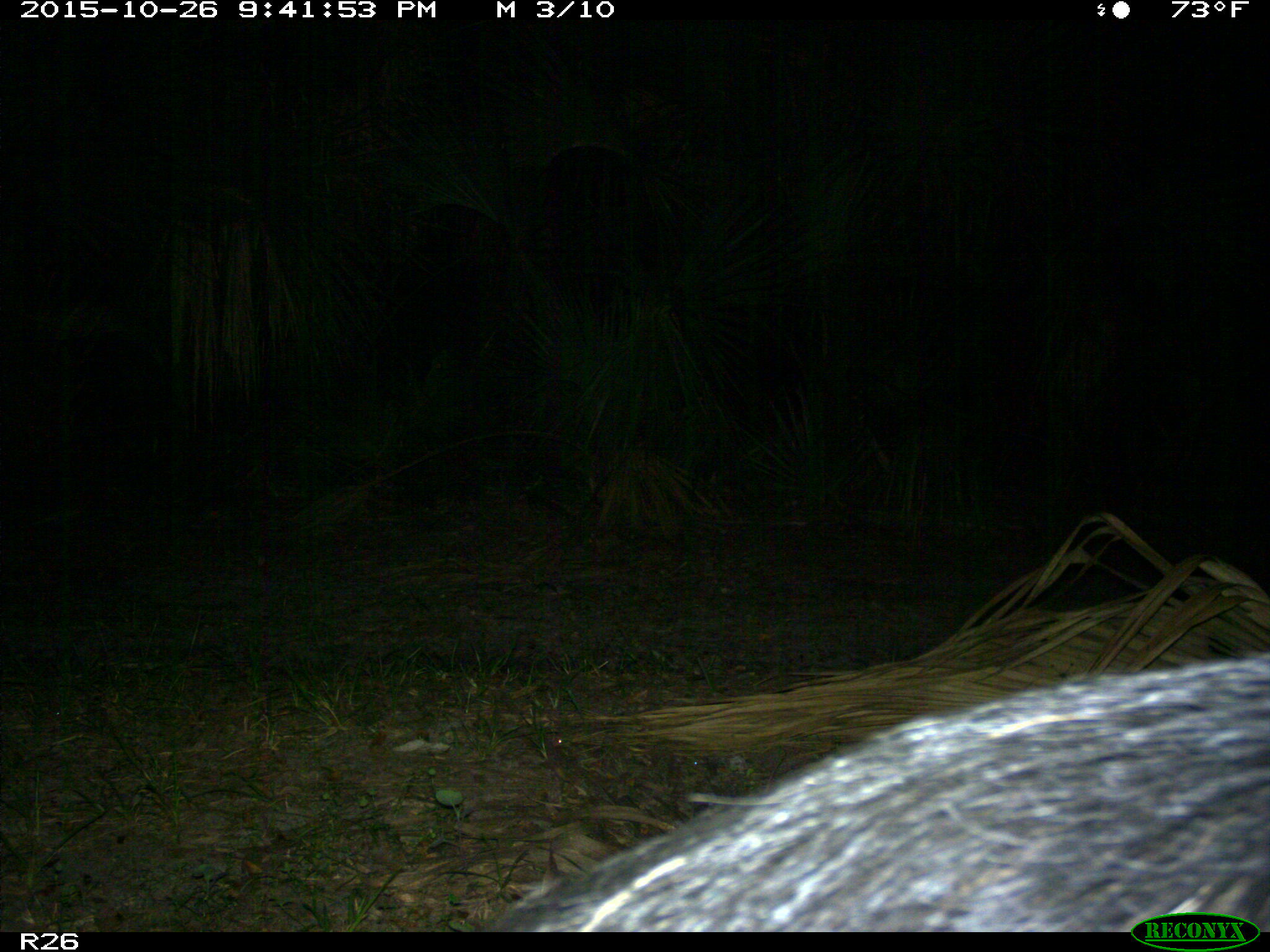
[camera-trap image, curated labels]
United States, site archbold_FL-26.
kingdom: Animalia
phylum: Chordata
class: Mammalia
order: Artiodactyla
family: Suidae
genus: Sus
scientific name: Sus scrofa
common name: wild boar